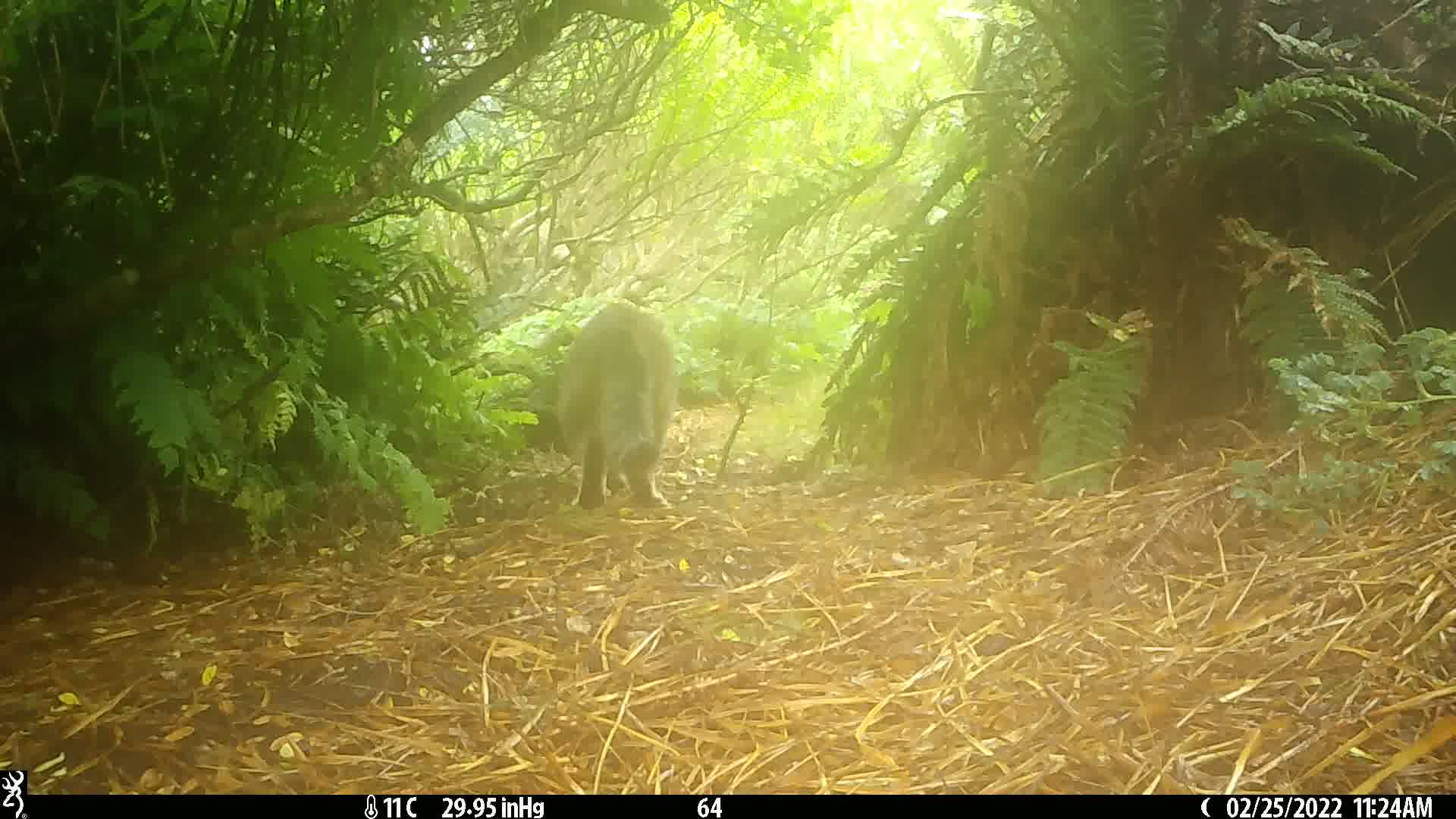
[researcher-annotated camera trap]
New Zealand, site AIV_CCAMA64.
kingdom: Animalia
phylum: Chordata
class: Mammalia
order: Carnivora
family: Felidae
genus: Felis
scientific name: Felis catus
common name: domestic cat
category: cat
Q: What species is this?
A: Cat (domestic cat) (Felis catus).